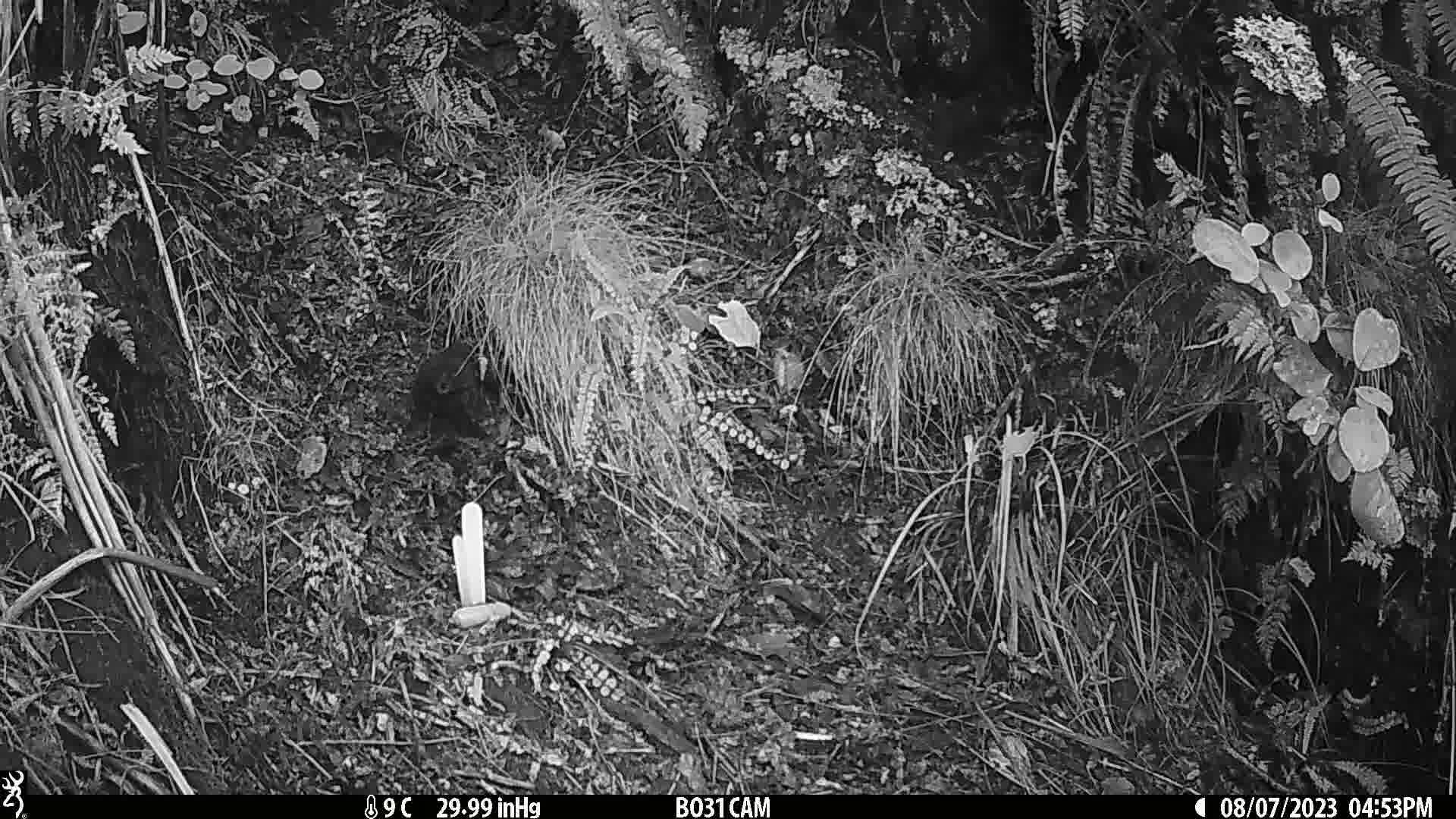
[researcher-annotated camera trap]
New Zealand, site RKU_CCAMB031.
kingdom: Animalia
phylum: Chordata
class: Aves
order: Passeriformes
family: Turdidae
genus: Turdus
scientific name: Turdus merula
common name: eurasian blackbird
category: blackbird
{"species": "blackbird (eurasian blackbird) (Turdus merula)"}